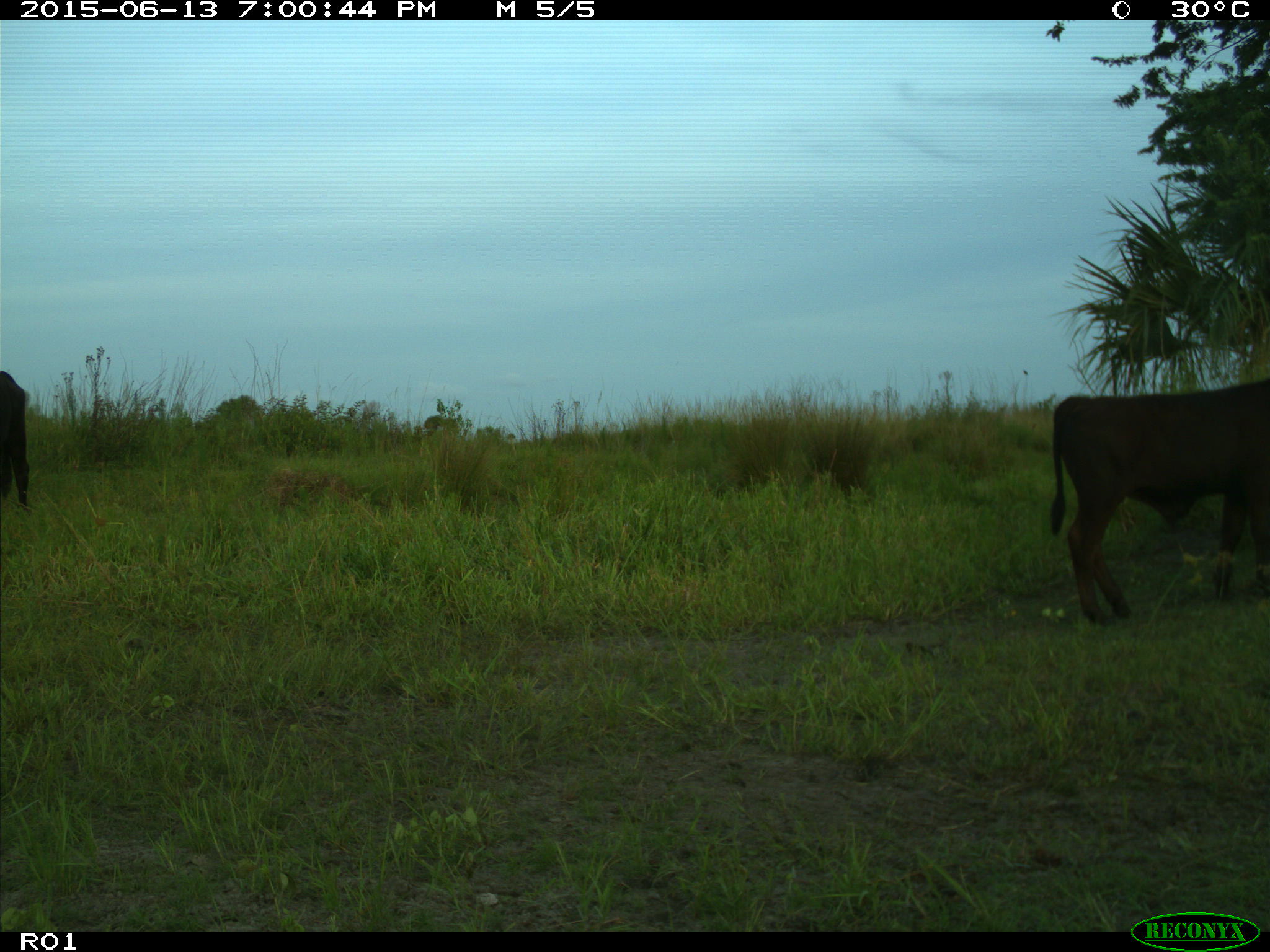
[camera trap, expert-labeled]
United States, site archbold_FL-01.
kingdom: Animalia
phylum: Chordata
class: Mammalia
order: Artiodactyla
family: Bovidae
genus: Bos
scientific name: Bos taurus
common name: domestic cow